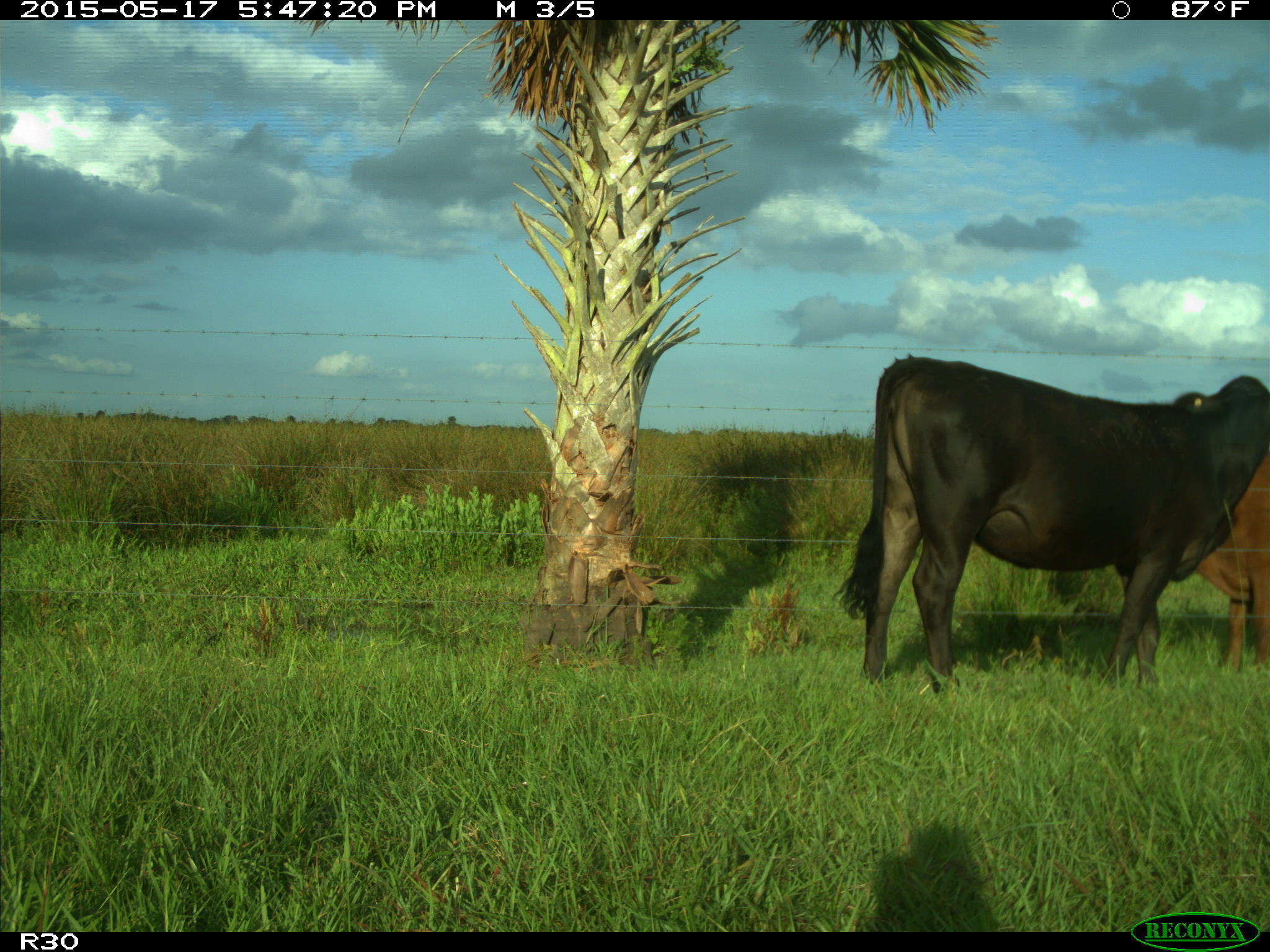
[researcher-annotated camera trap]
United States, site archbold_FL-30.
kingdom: Animalia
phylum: Chordata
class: Mammalia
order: Artiodactyla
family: Bovidae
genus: Bos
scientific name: Bos taurus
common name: domestic cow